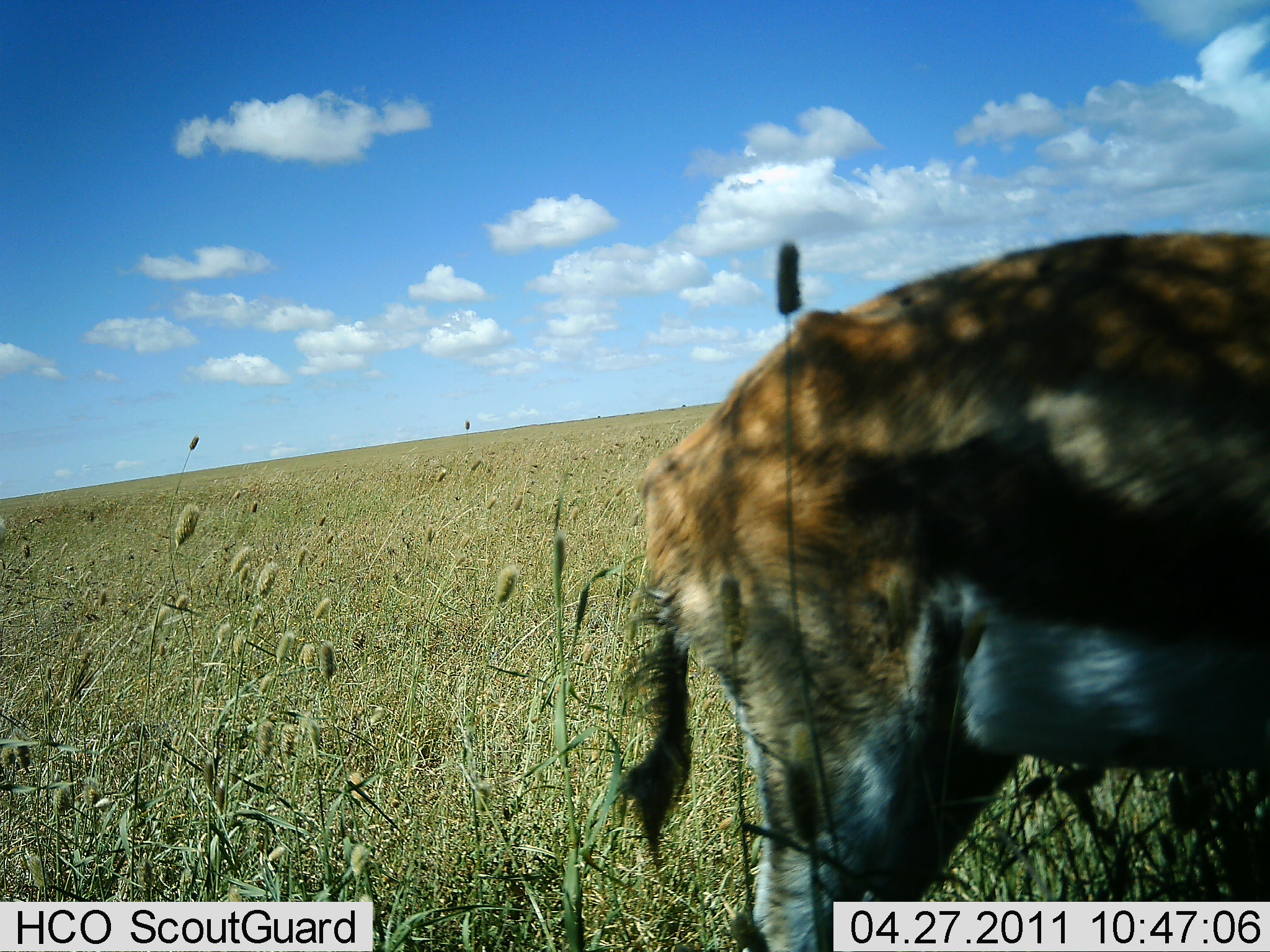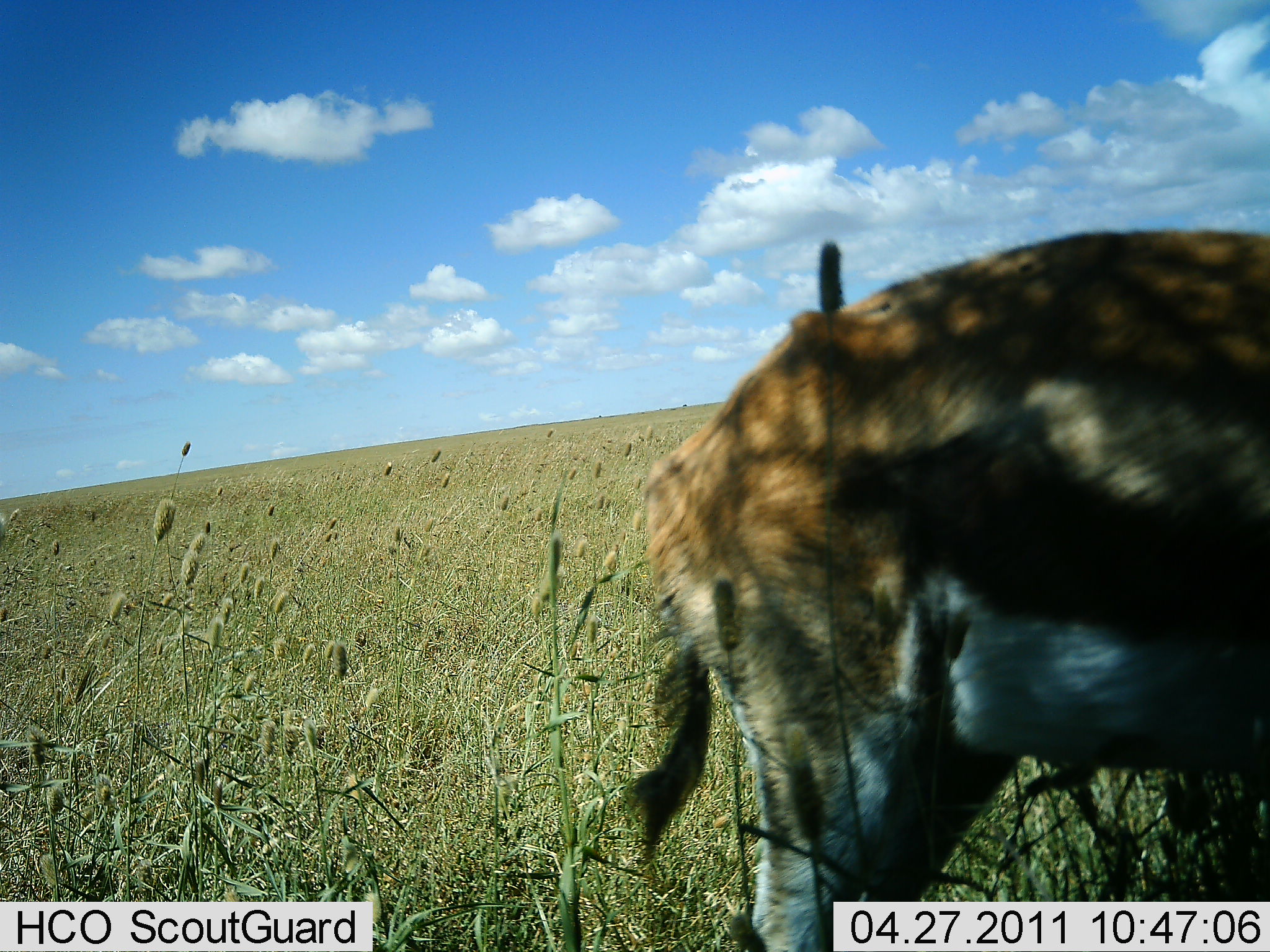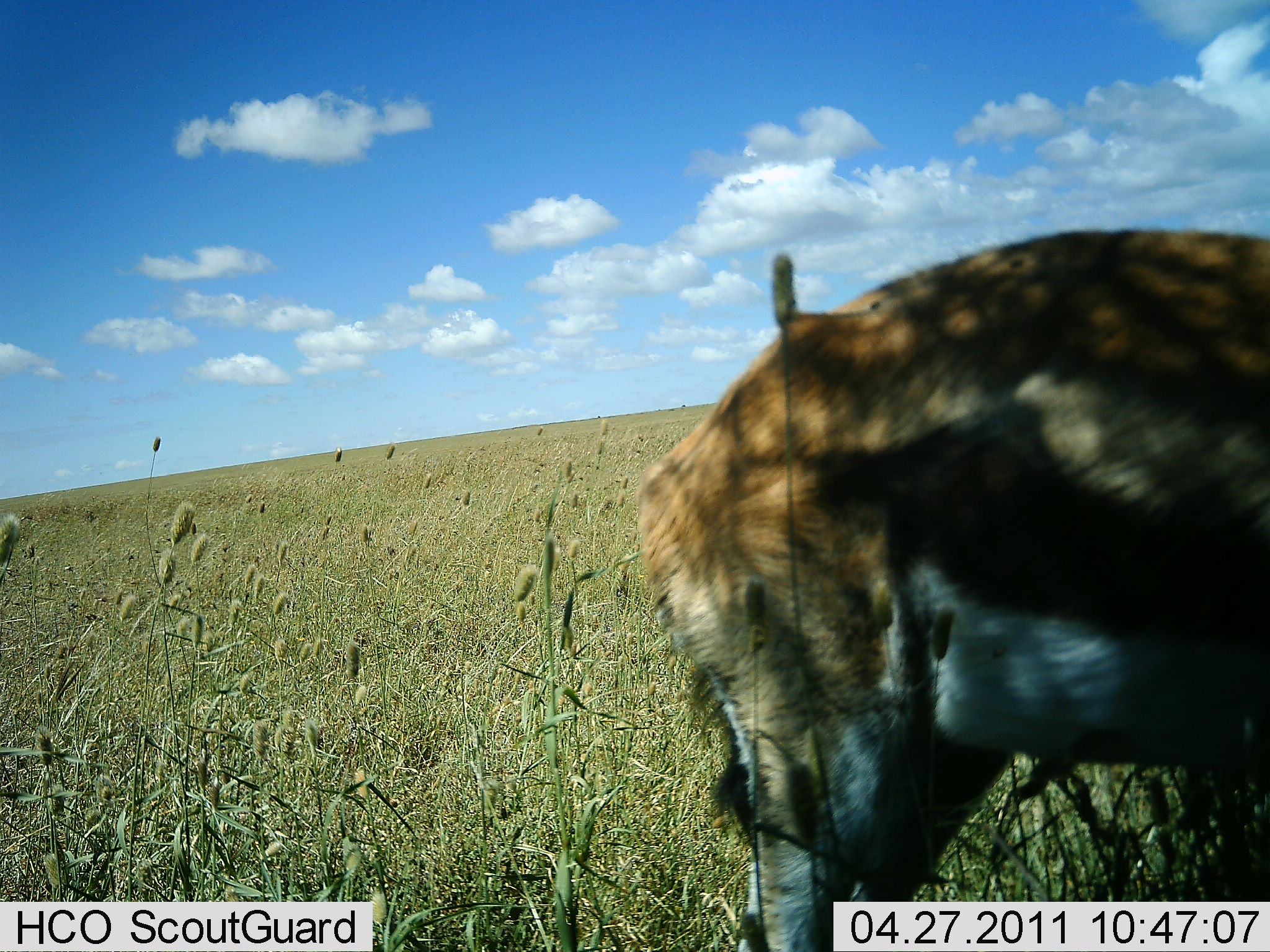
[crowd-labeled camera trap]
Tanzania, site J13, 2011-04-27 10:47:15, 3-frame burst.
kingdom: Animalia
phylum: Chordata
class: Mammalia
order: Artiodactyla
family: Bovidae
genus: Eudorcas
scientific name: Eudorcas thomsonii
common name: thomson's gazelle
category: gazellethomsons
Gazellethomsons (thomson's gazelle) (Eudorcas thomsonii), count 1. Behavior (volunteer vote fractions): standing 92%, resting 0%, moving 8%, interacting 0%. Young present (vote fraction): 0%. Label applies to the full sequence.